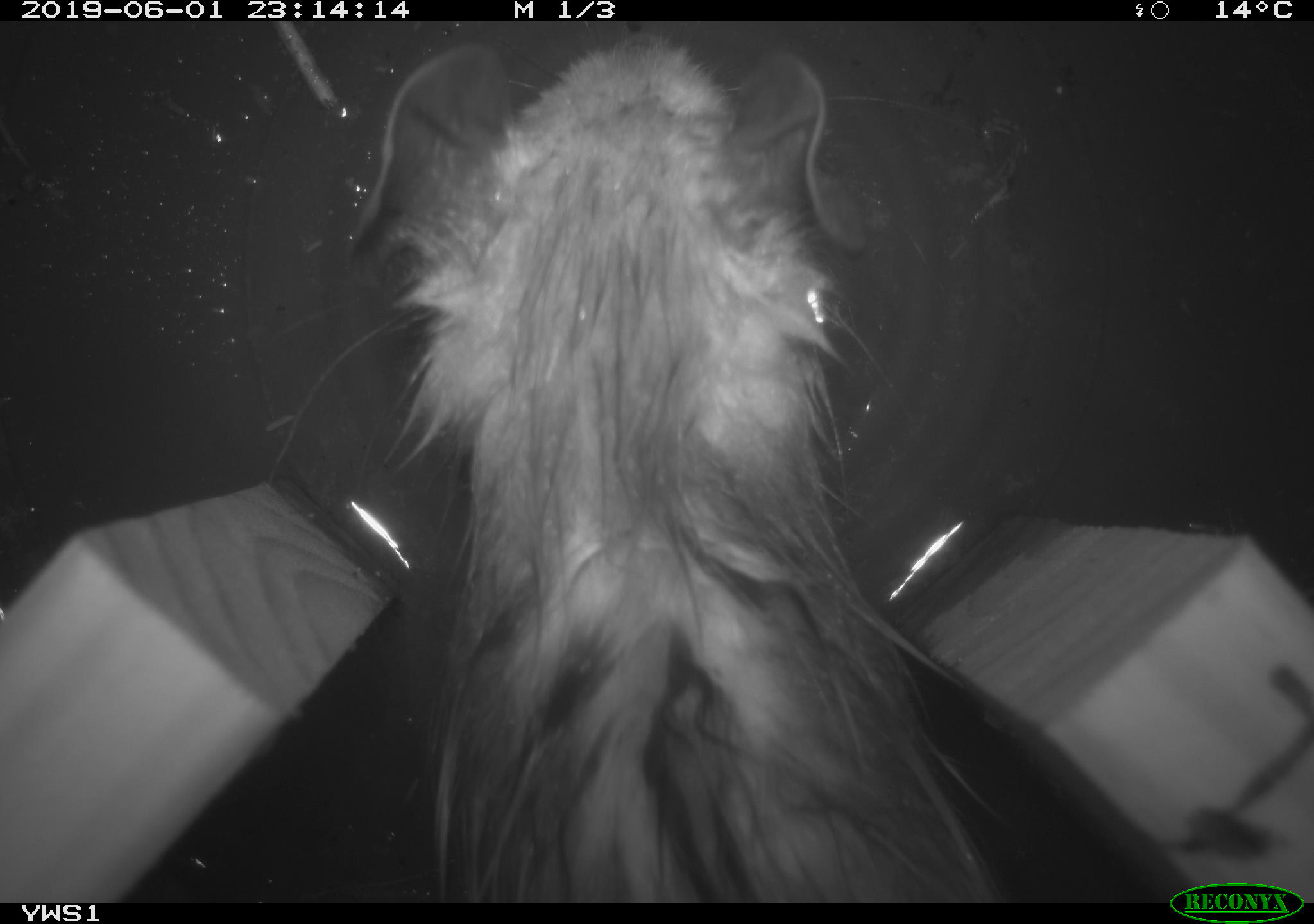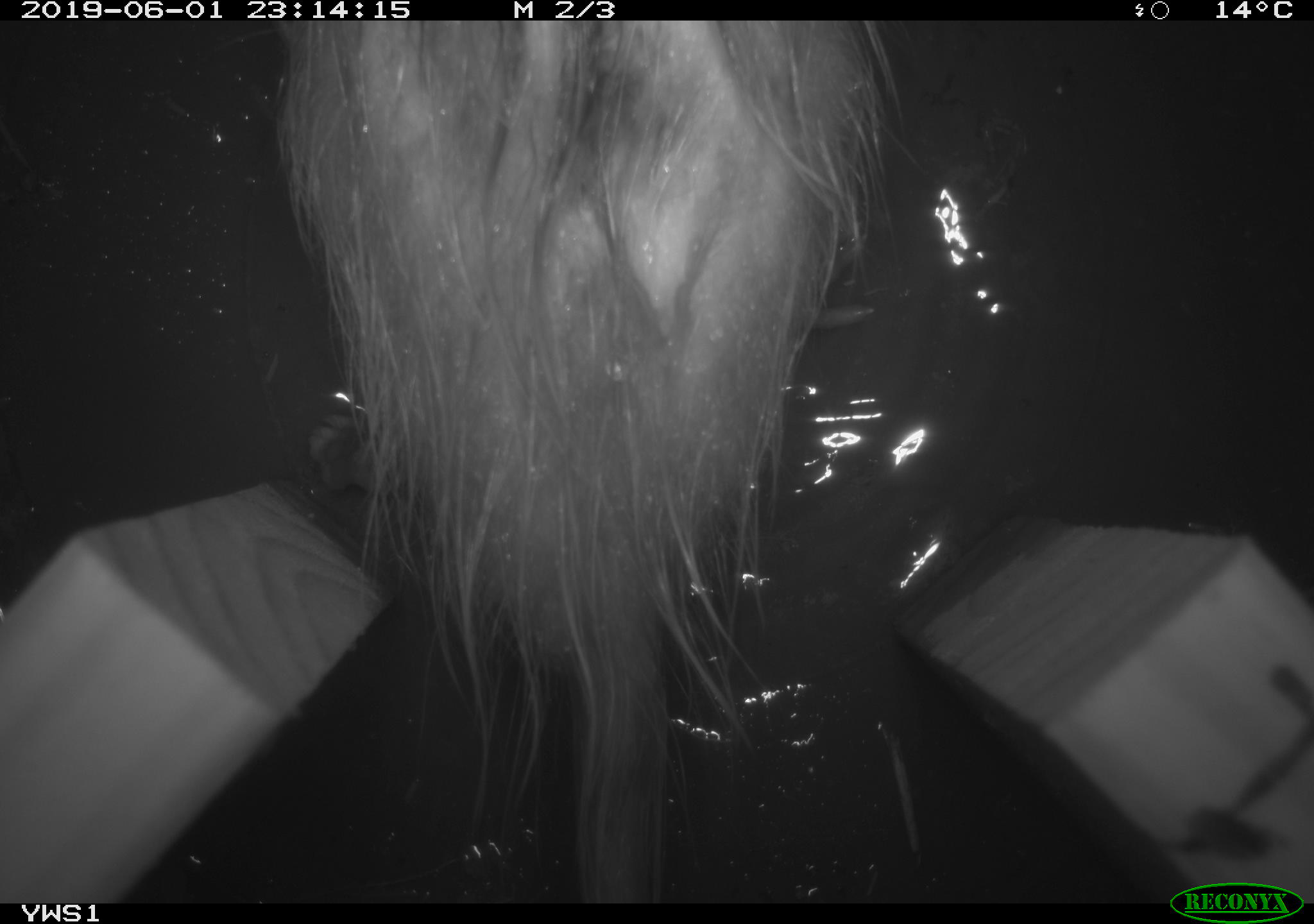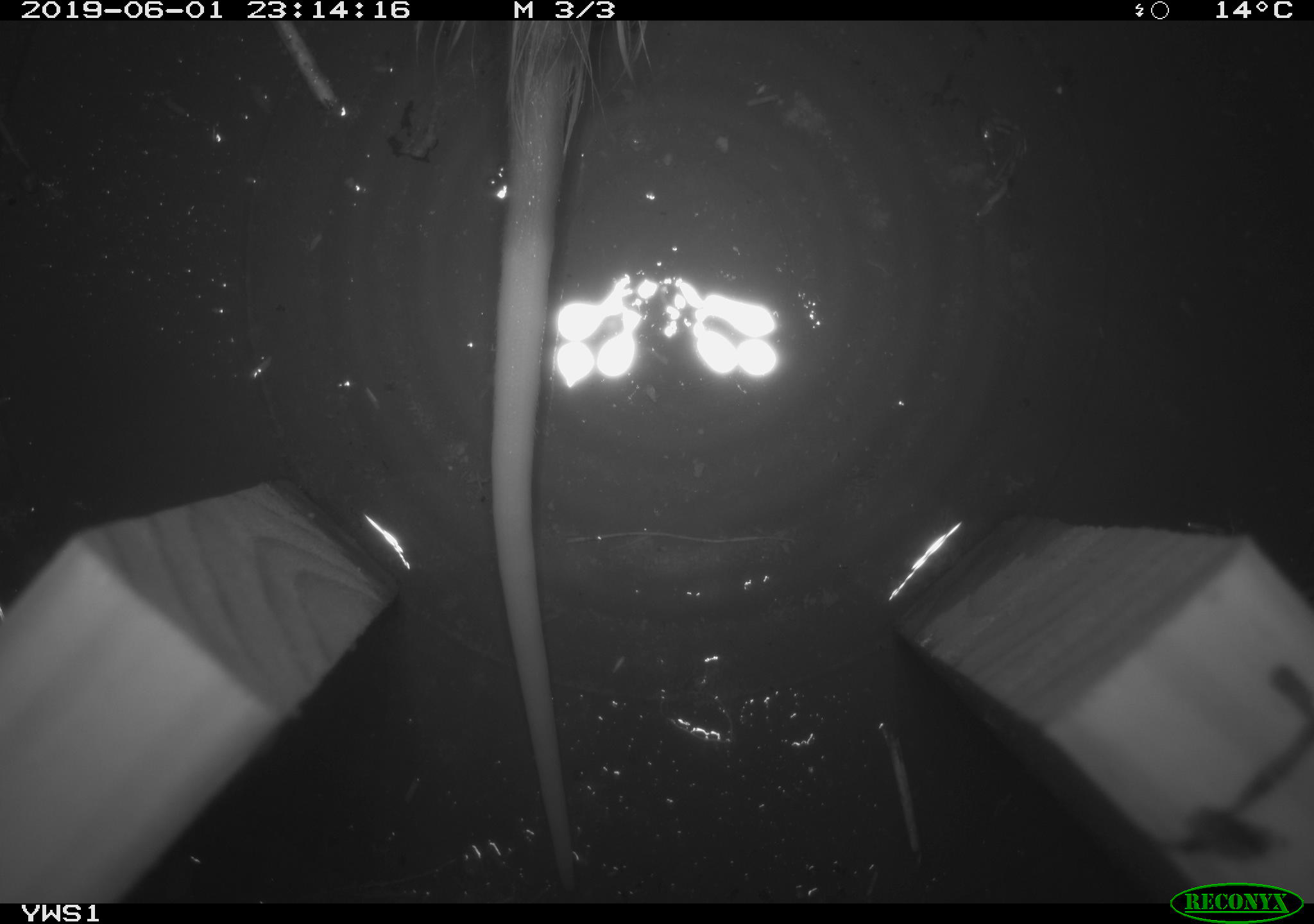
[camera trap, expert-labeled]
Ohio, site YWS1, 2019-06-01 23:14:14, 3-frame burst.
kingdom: Animalia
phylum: Chordata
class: Mammalia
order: Didelphimorphia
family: Didelphidae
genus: Didelphis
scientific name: Didelphis virginiana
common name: virginia opossum